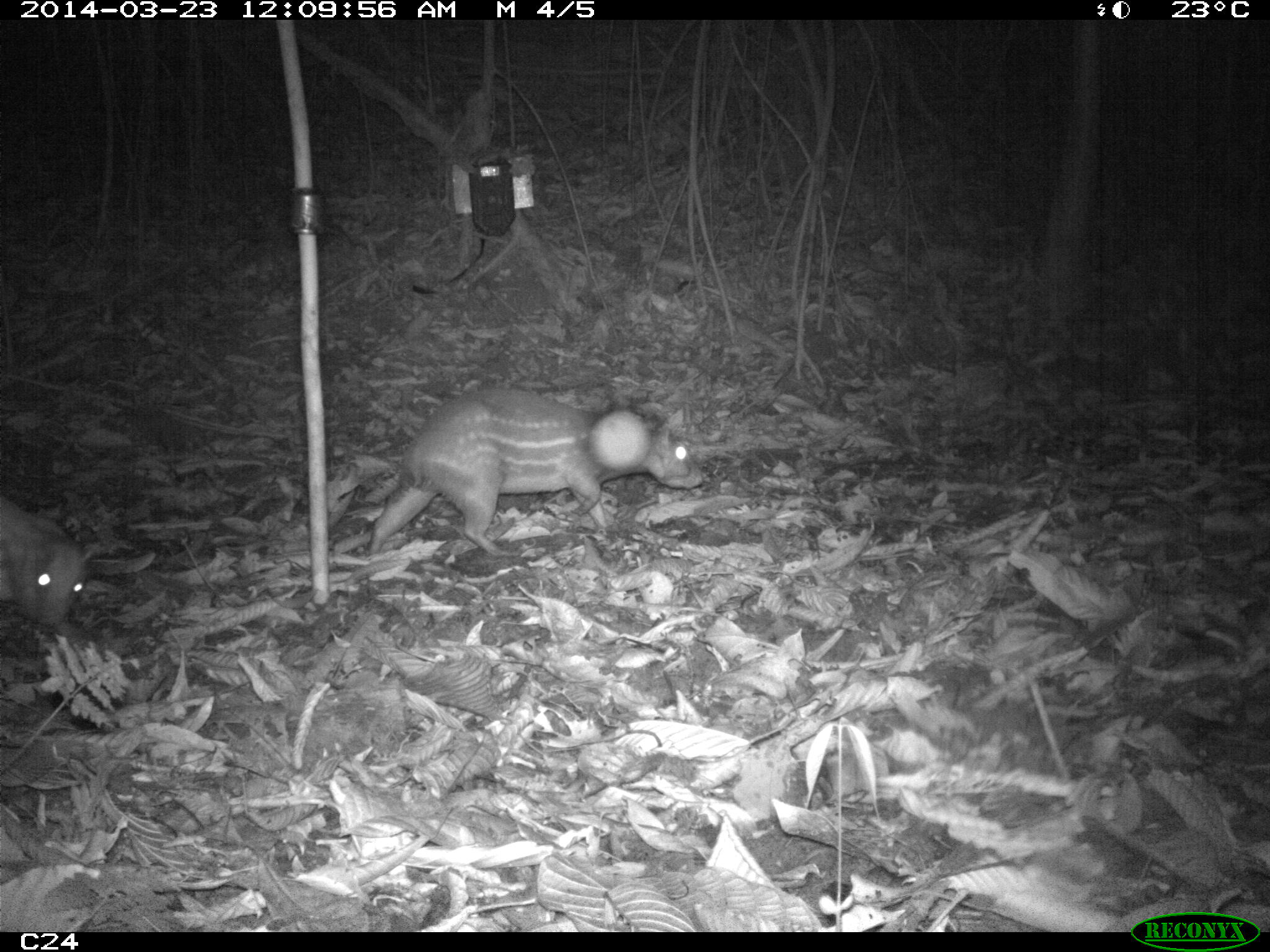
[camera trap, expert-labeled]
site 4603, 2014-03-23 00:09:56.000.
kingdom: Animalia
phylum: Chordata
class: Mammalia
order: Rodentia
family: Cuniculidae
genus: Cuniculus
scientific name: Cuniculus paca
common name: spotted paca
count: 2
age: adult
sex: female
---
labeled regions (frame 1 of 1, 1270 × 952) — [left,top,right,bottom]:
cuniculus paca: [364,382,705,561]; [0,495,97,626]